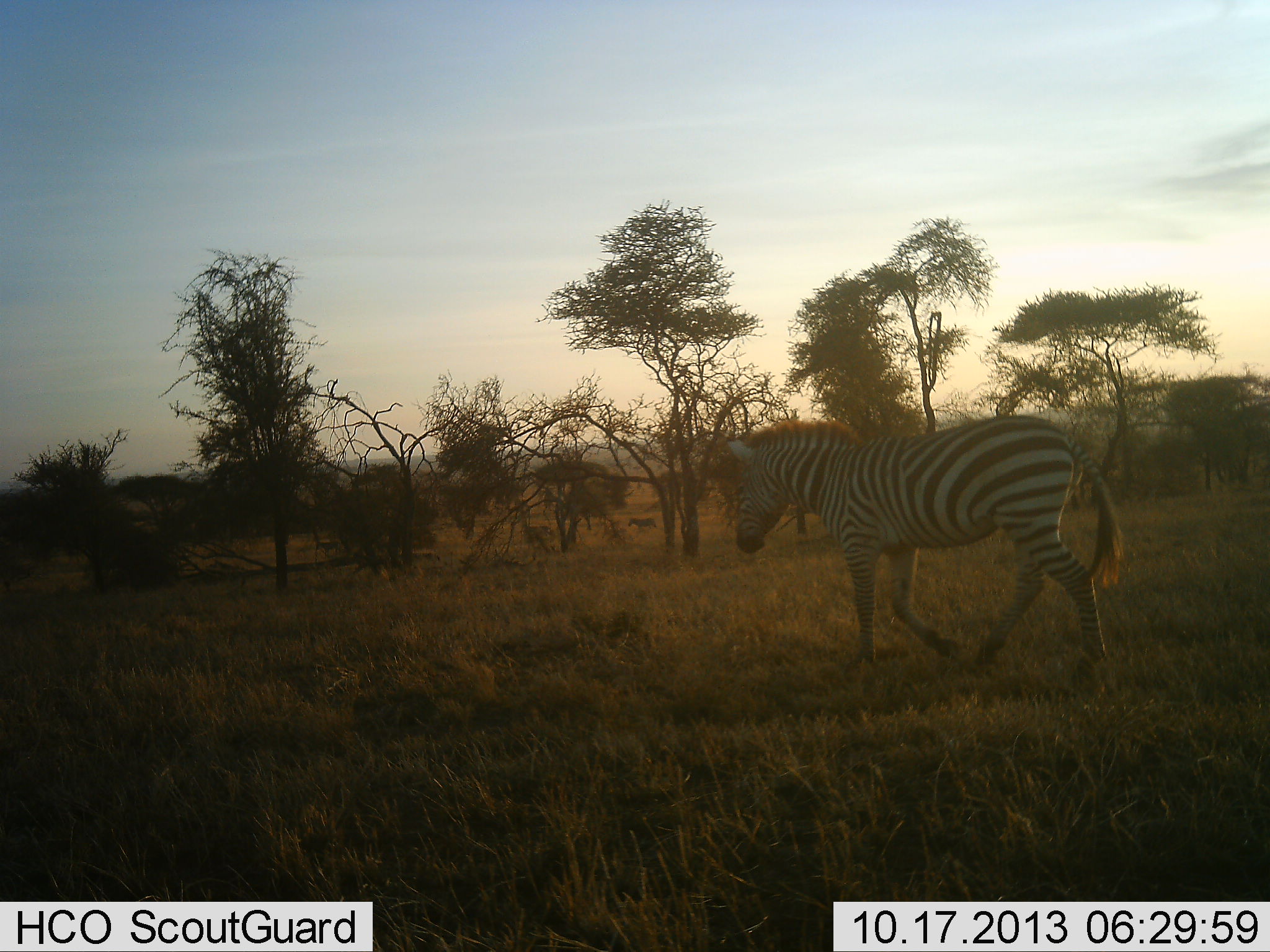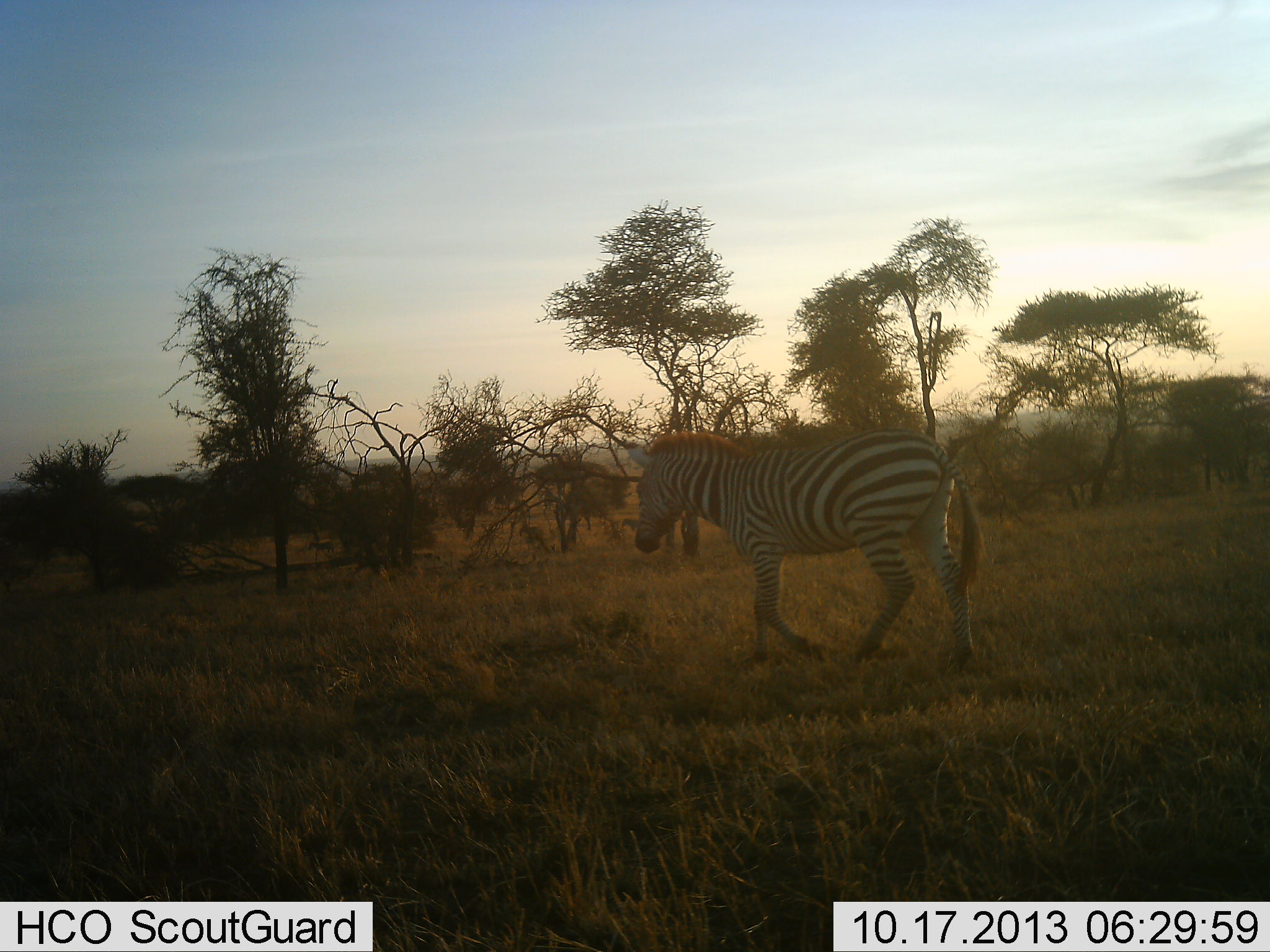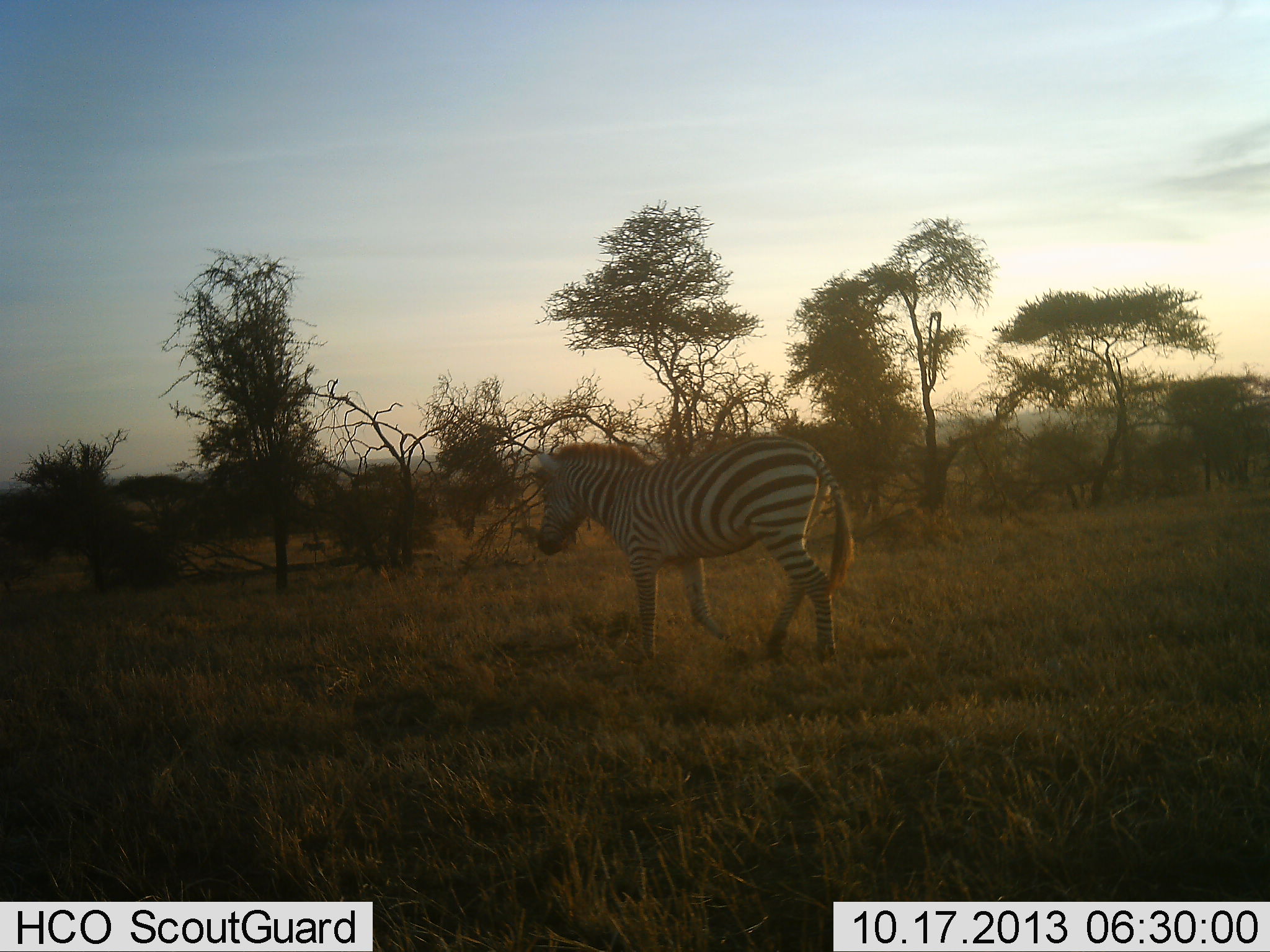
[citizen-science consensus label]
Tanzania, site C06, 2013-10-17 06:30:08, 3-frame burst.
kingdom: Animalia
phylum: Chordata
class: Mammalia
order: Perissodactyla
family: Equidae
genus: Equus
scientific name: Equus quagga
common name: plains zebra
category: zebra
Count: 1.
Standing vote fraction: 0%.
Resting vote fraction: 0%.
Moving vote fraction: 100%.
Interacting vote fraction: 0%.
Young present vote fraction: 0%.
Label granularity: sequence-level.